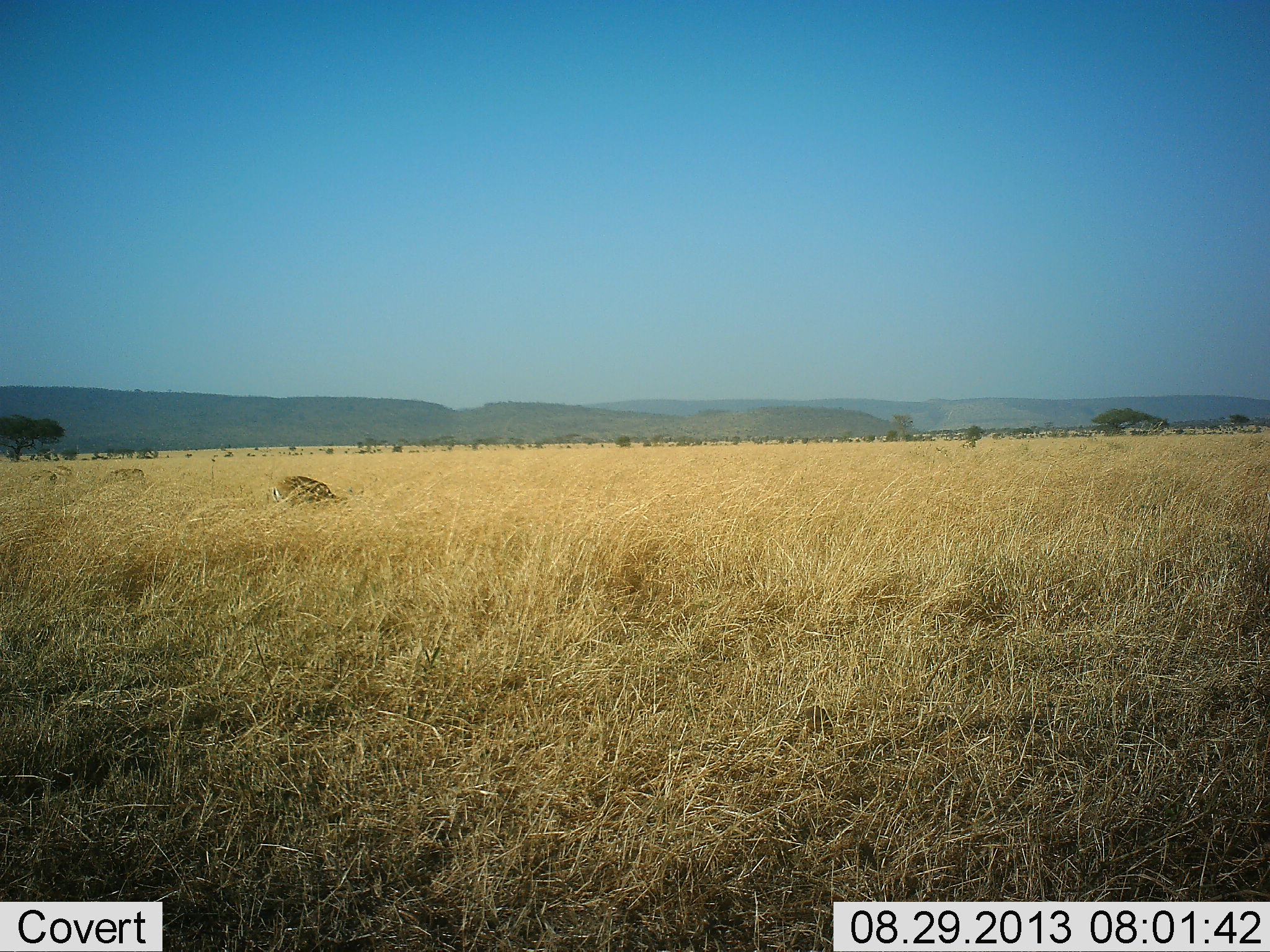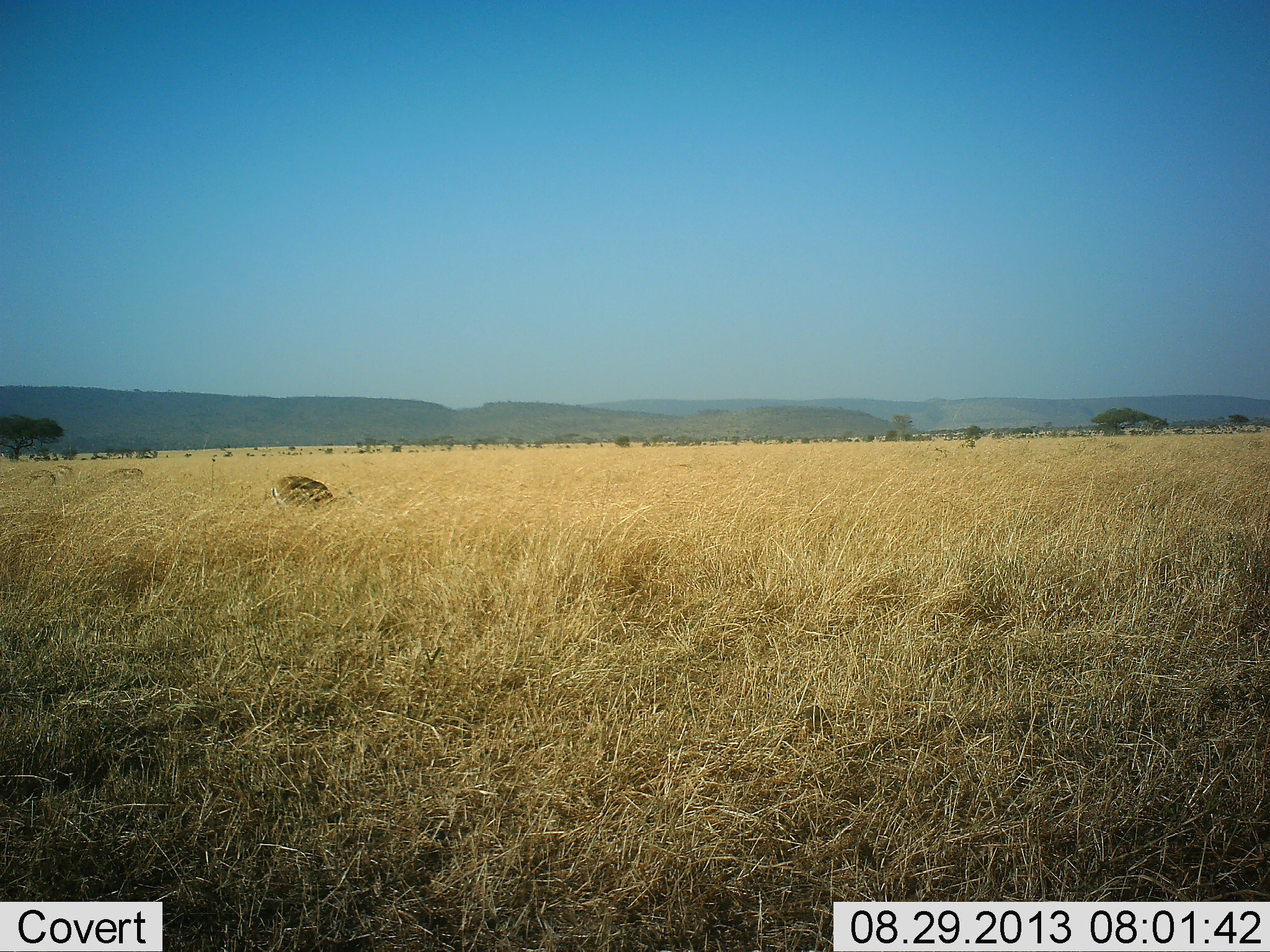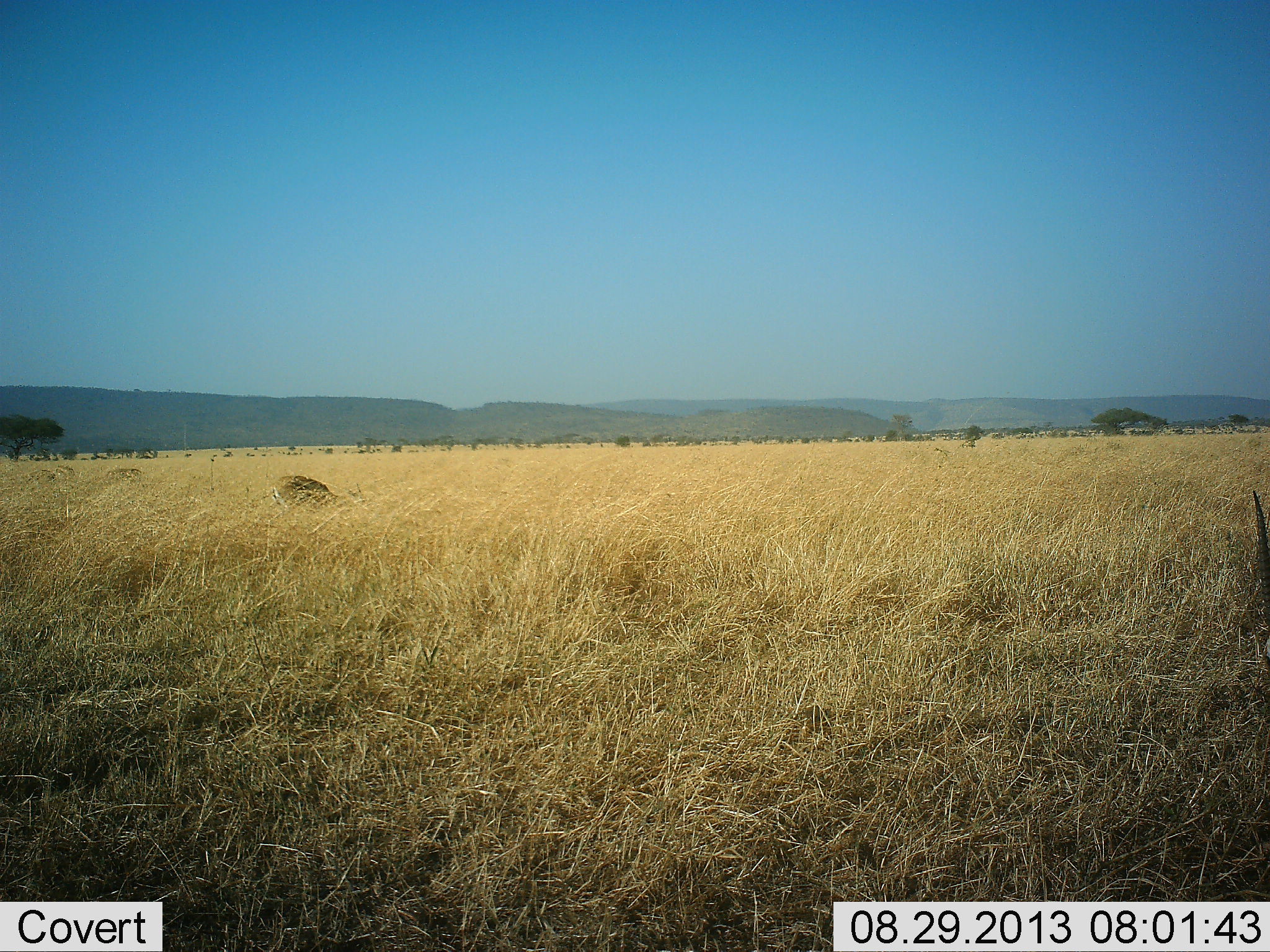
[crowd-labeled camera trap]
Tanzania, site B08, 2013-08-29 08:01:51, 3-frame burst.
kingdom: Animalia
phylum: Chordata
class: Mammalia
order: Artiodactyla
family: Bovidae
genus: Eudorcas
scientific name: Eudorcas thomsonii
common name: thomson's gazelle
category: gazellethomsons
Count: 4.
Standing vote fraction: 21%.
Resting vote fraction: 7%.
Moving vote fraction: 0%.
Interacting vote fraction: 0%.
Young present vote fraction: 0%.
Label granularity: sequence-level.